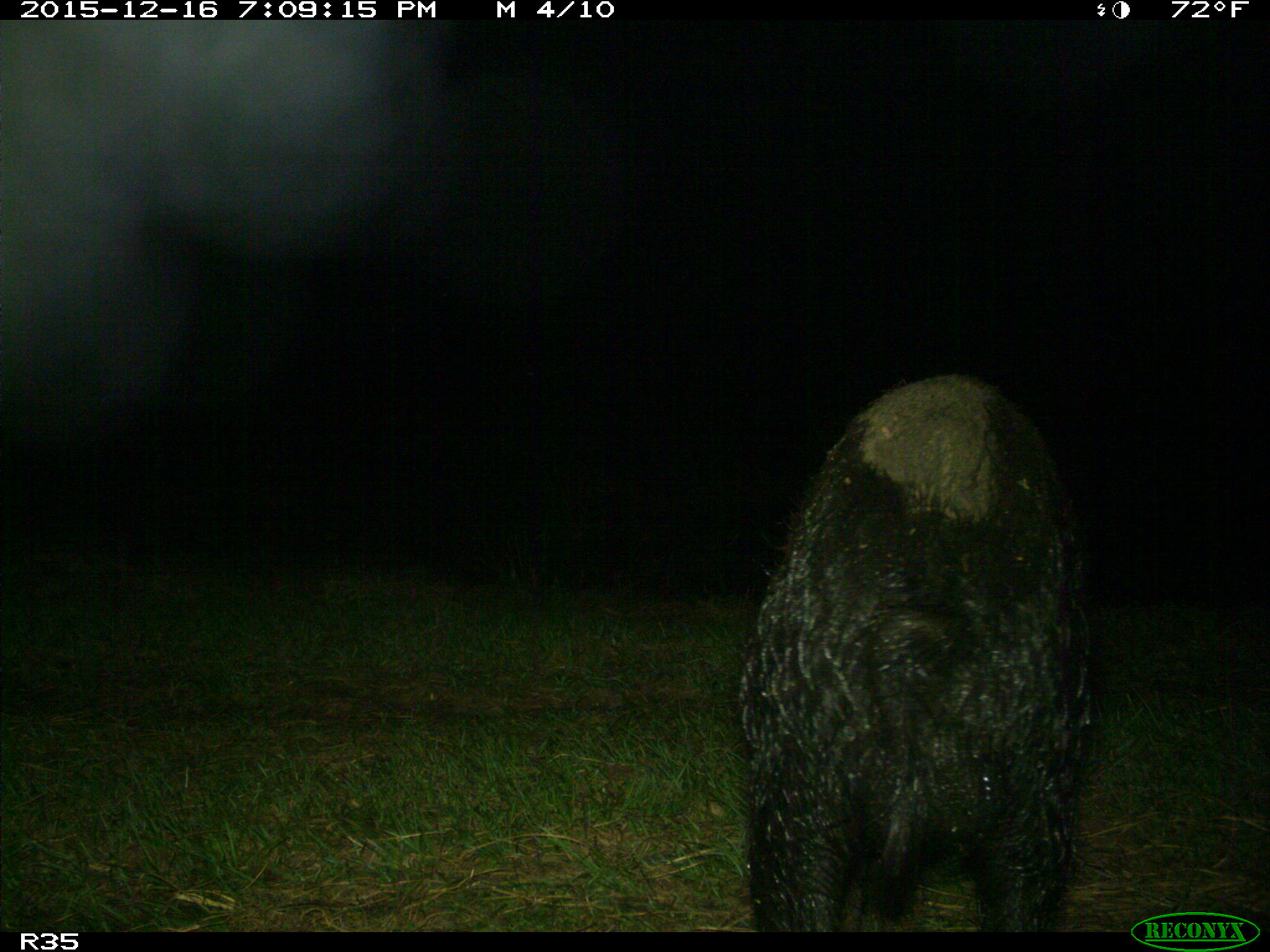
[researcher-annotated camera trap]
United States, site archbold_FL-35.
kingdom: Animalia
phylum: Chordata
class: Mammalia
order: Artiodactyla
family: Suidae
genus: Sus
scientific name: Sus scrofa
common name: wild boar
Sus scrofa (wild boar).